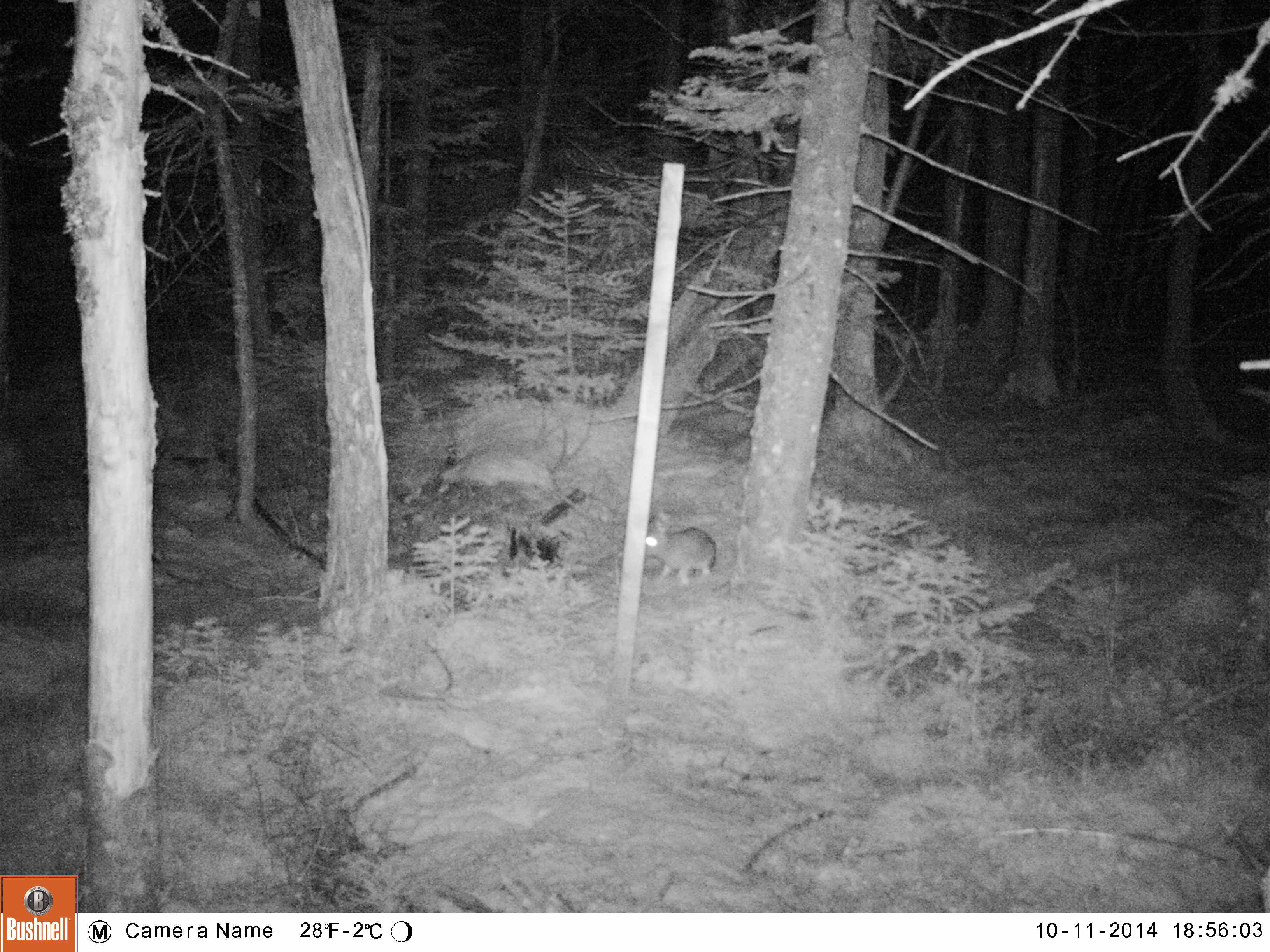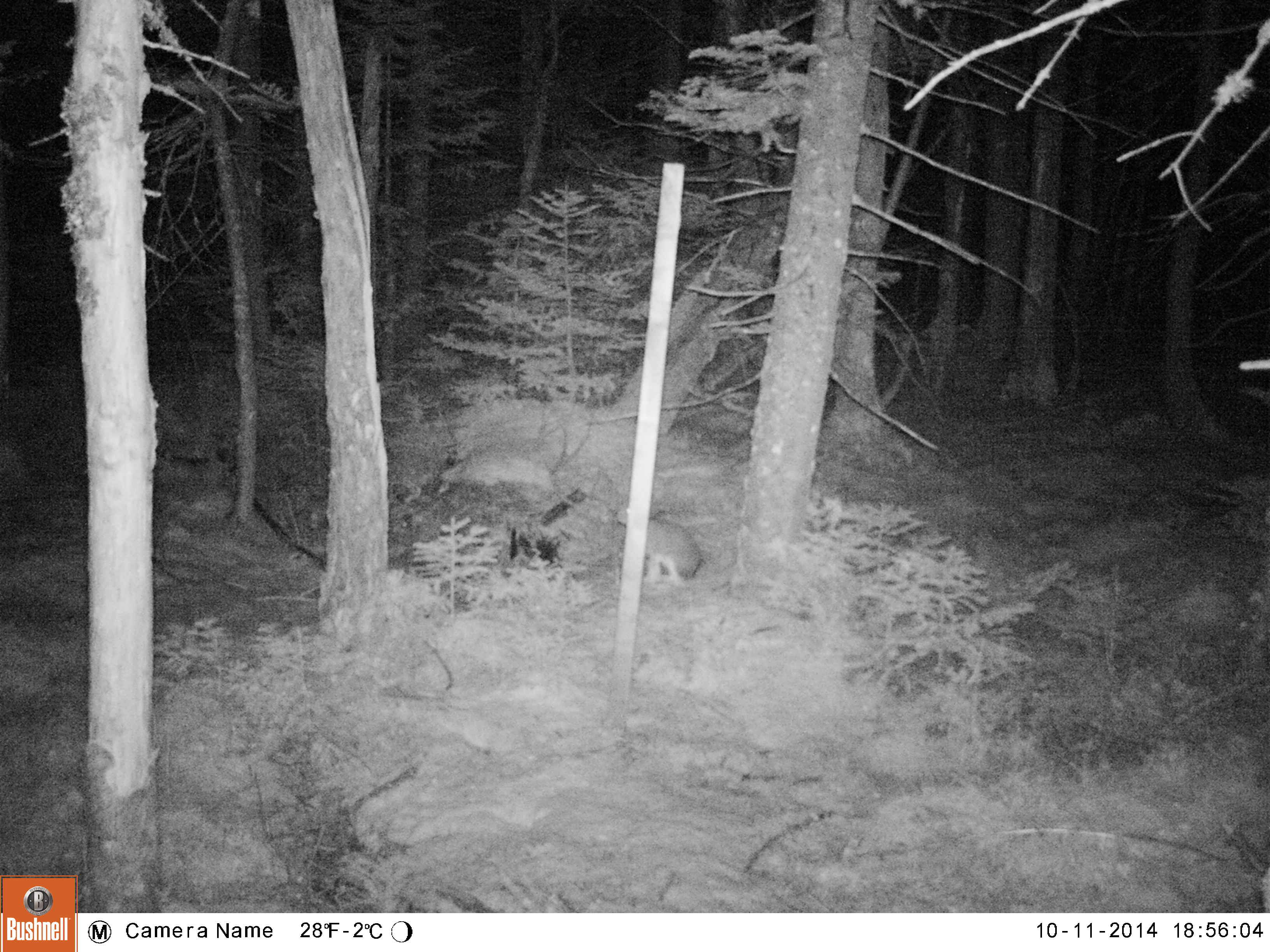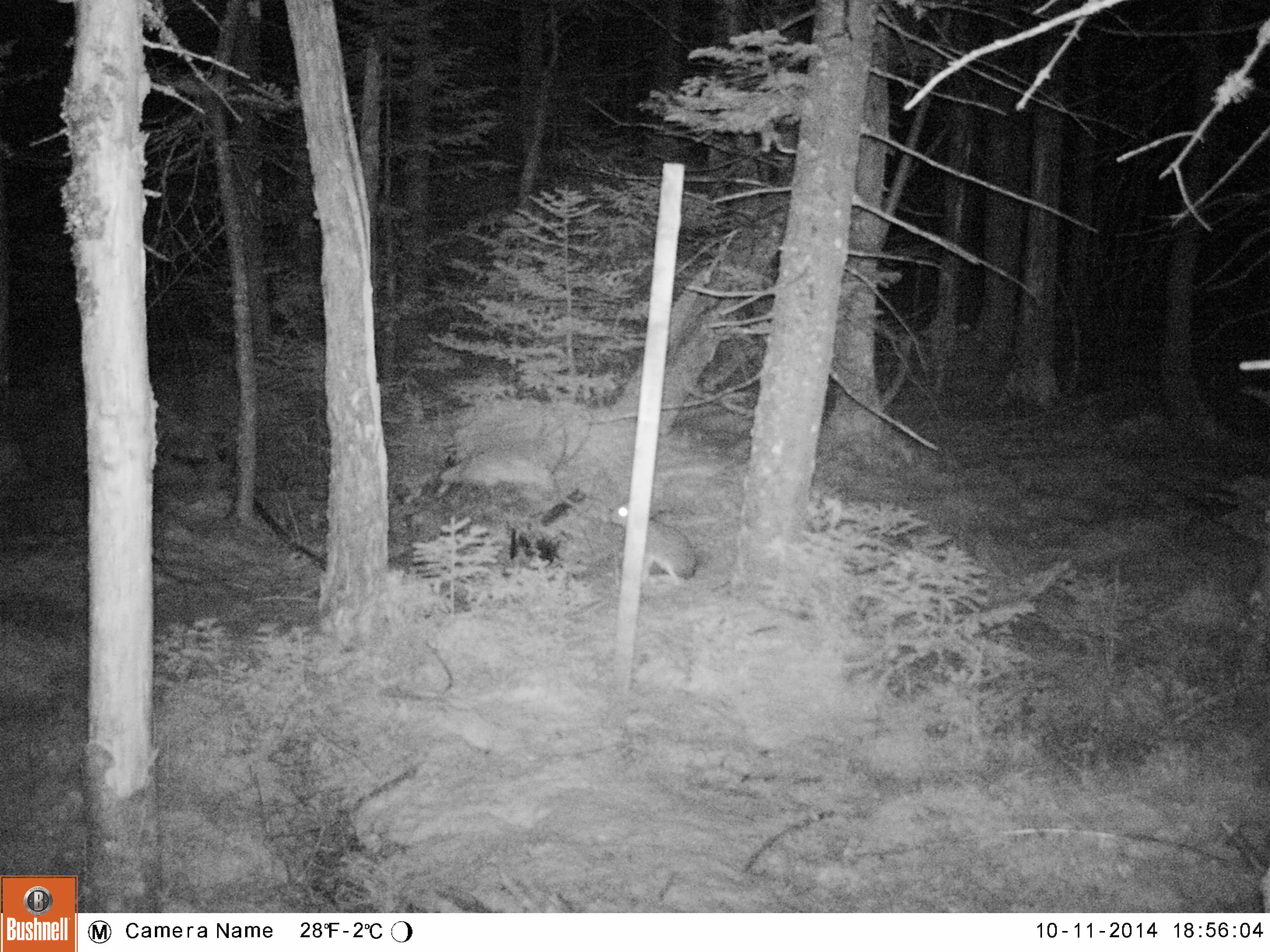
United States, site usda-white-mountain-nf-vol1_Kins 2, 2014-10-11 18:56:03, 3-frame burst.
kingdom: Animalia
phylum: Chordata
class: Mammalia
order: Lagomorpha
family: Leporidae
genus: Lepus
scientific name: Lepus americanus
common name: snowshoe hare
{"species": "snowshoe hare (Lepus americanus)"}